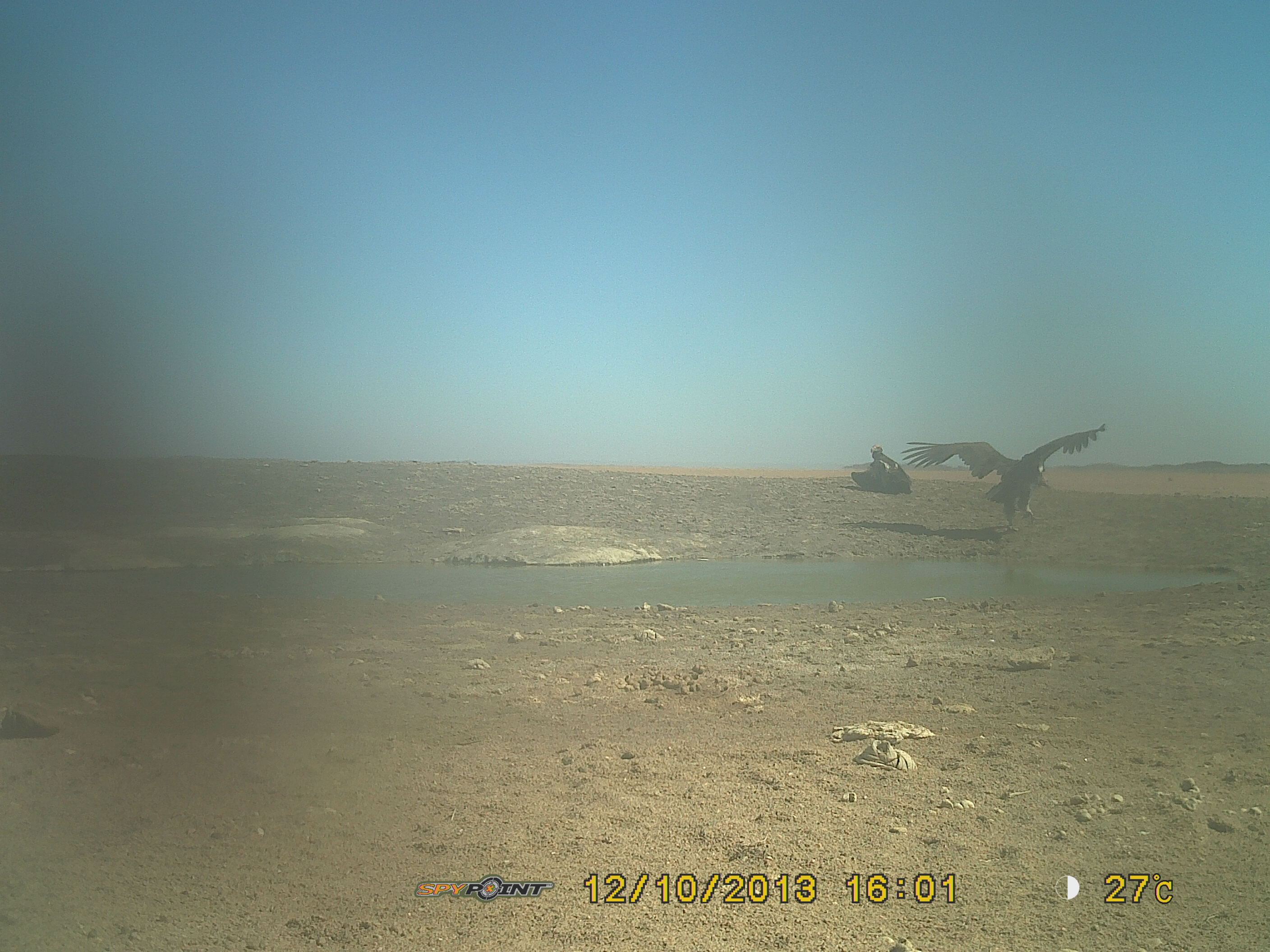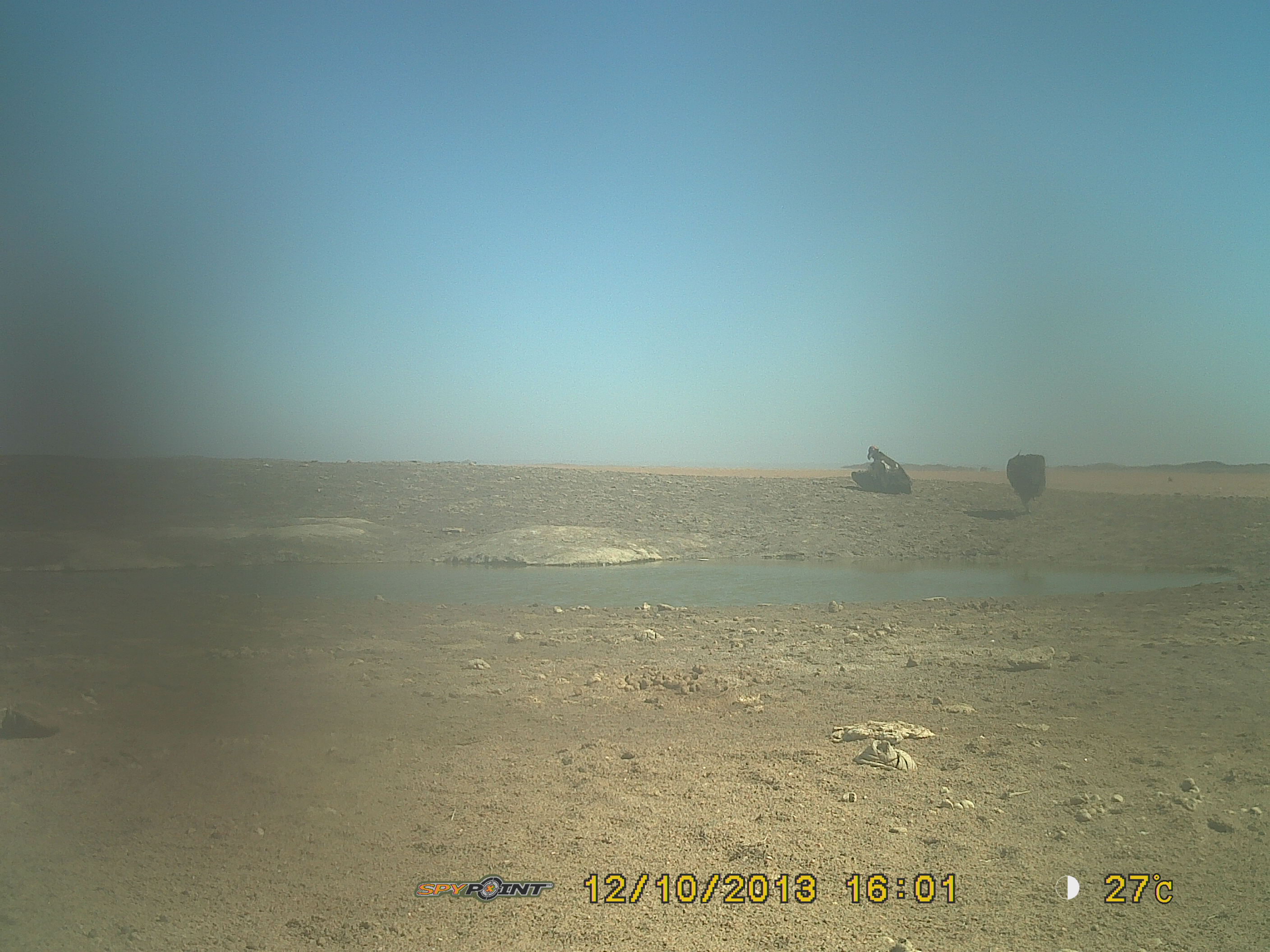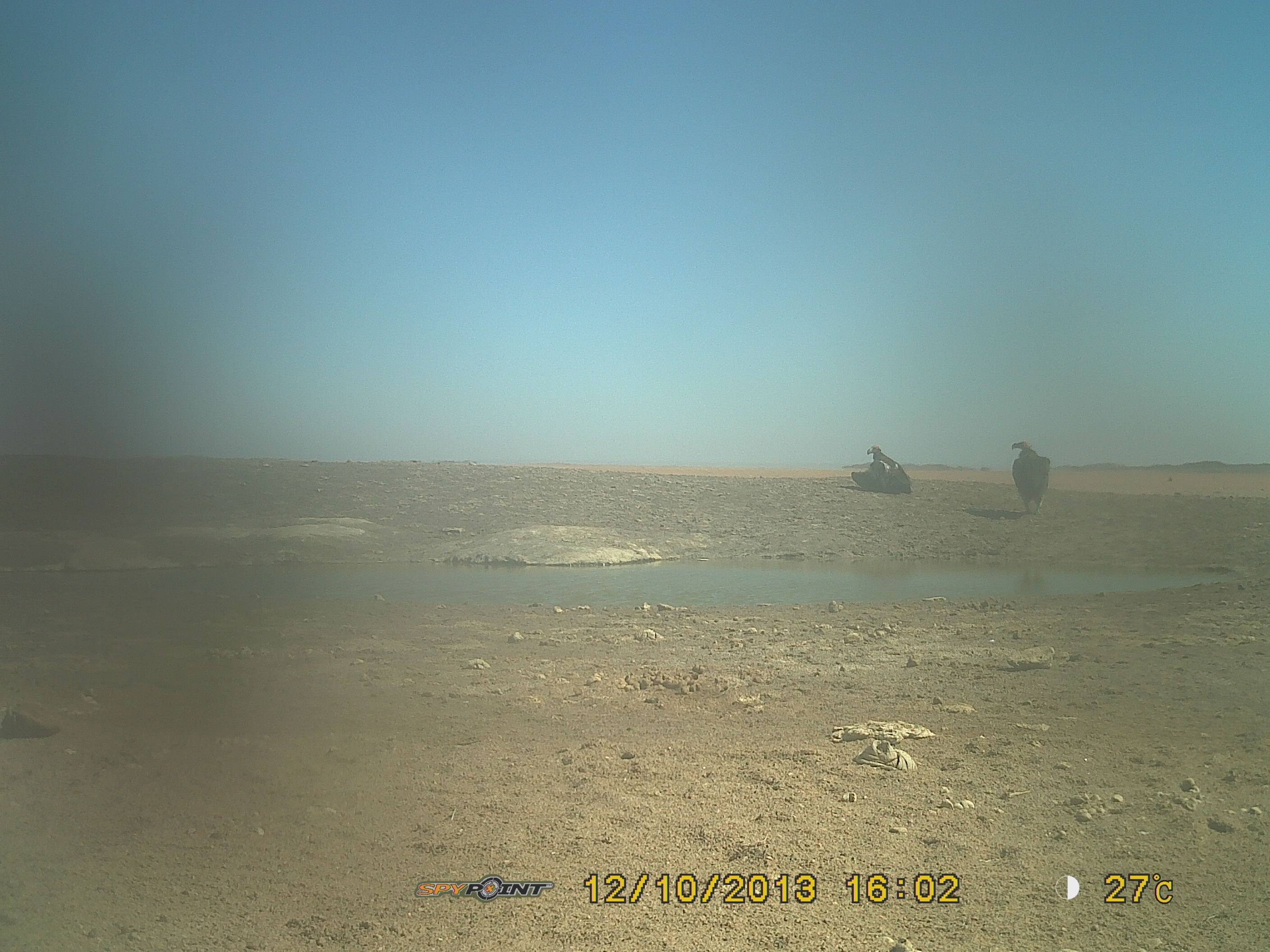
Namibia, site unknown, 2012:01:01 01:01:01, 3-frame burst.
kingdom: Animalia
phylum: Chordata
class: Aves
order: Accipitriformes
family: Accipitridae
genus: Torgos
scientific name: Torgos tracheliotos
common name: lappet-faced vulture